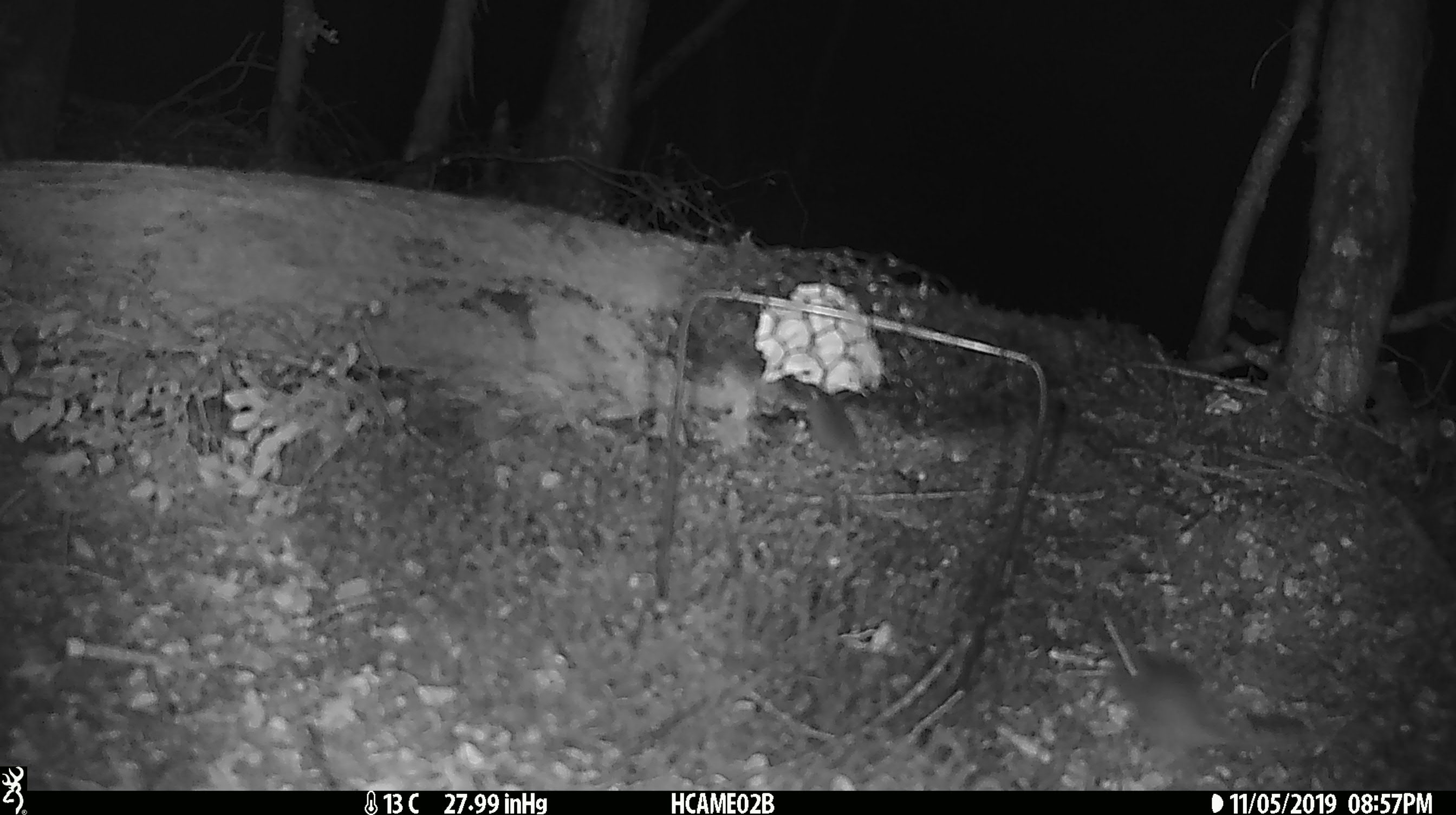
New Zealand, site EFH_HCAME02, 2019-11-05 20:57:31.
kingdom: Animalia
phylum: Chordata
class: Mammalia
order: Rodentia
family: Muridae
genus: Mus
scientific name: Mus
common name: mouse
Mouse (Mus).